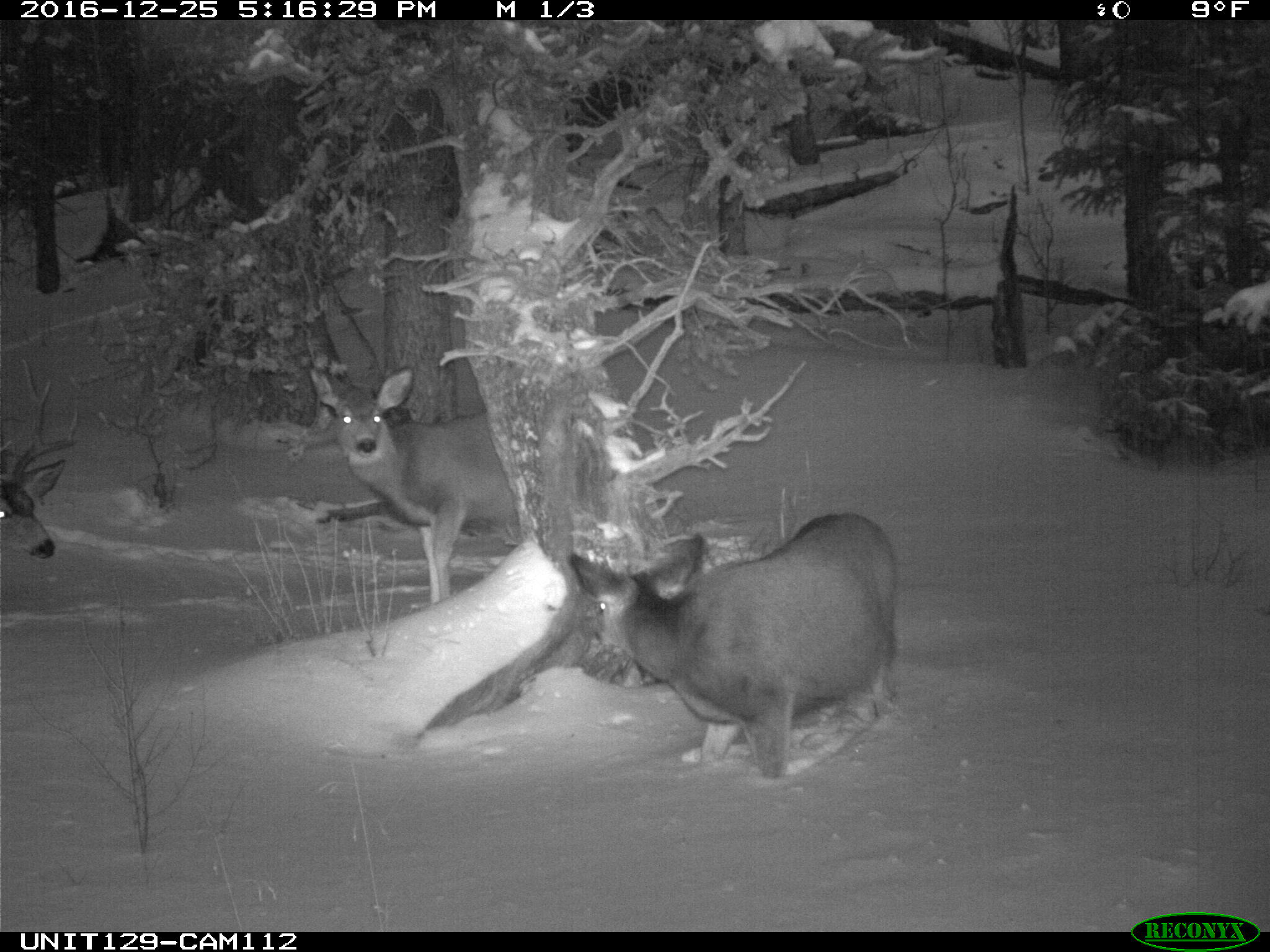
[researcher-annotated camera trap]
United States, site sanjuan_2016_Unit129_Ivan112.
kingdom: Animalia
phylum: Chordata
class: Mammalia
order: Artiodactyla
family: Cervidae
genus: Odocoileus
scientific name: Odocoileus hemionus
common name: mule deer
Odocoileus hemionus (mule deer).